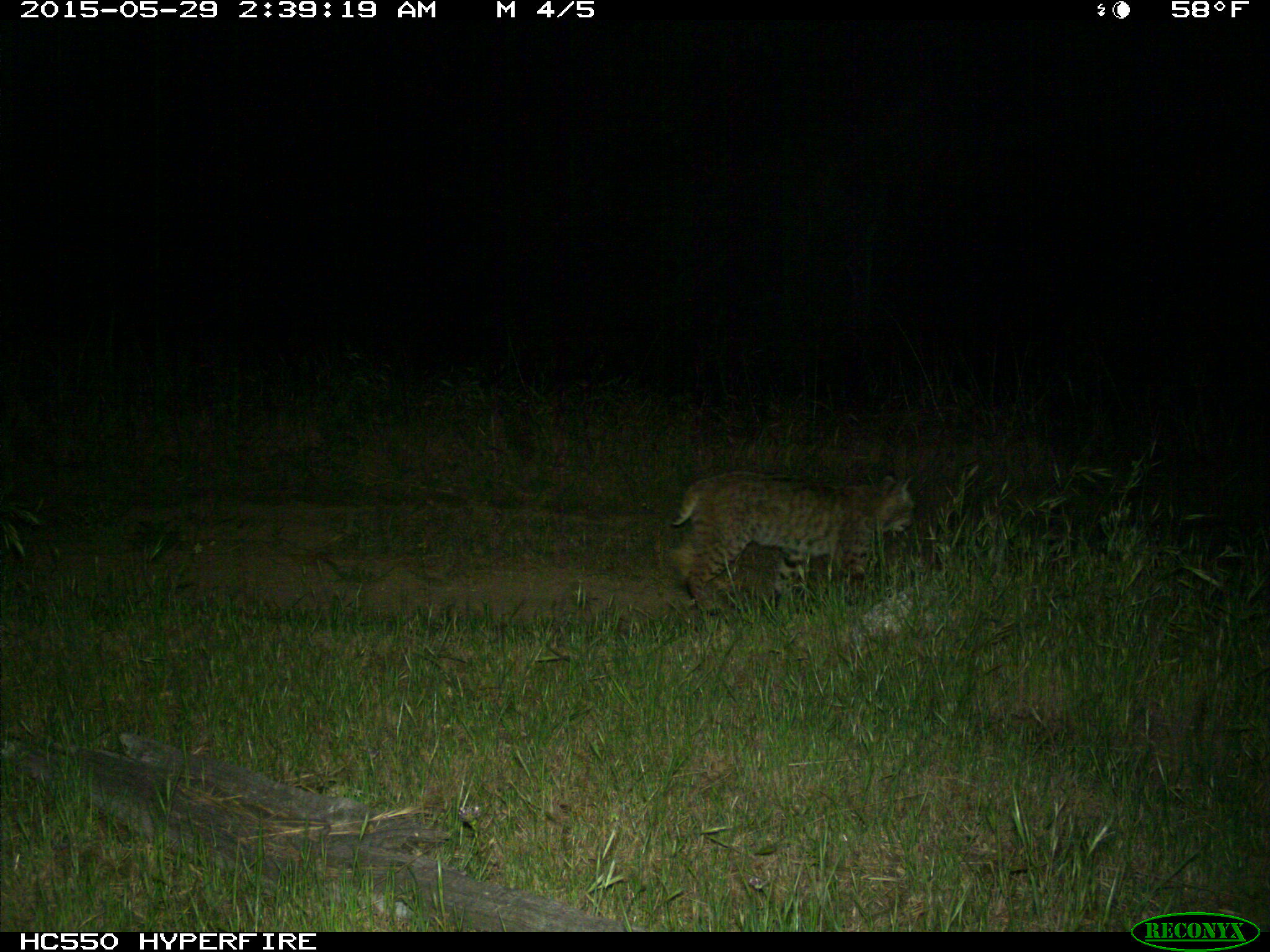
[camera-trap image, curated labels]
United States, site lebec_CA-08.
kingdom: Animalia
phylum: Chordata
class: Mammalia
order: Carnivora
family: Felidae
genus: Lynx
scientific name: Lynx rufus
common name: bobcat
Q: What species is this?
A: Lynx rufus (bobcat).